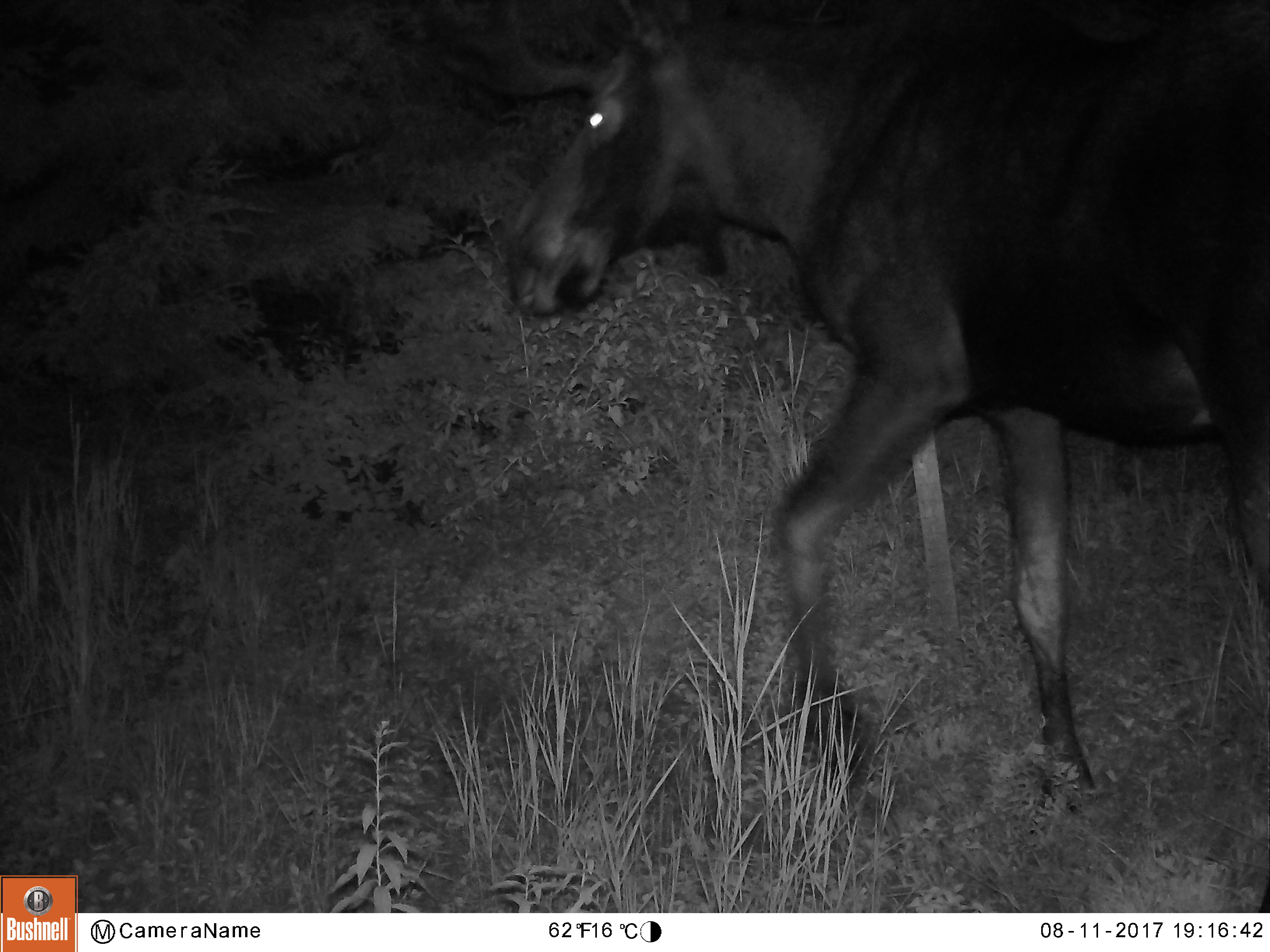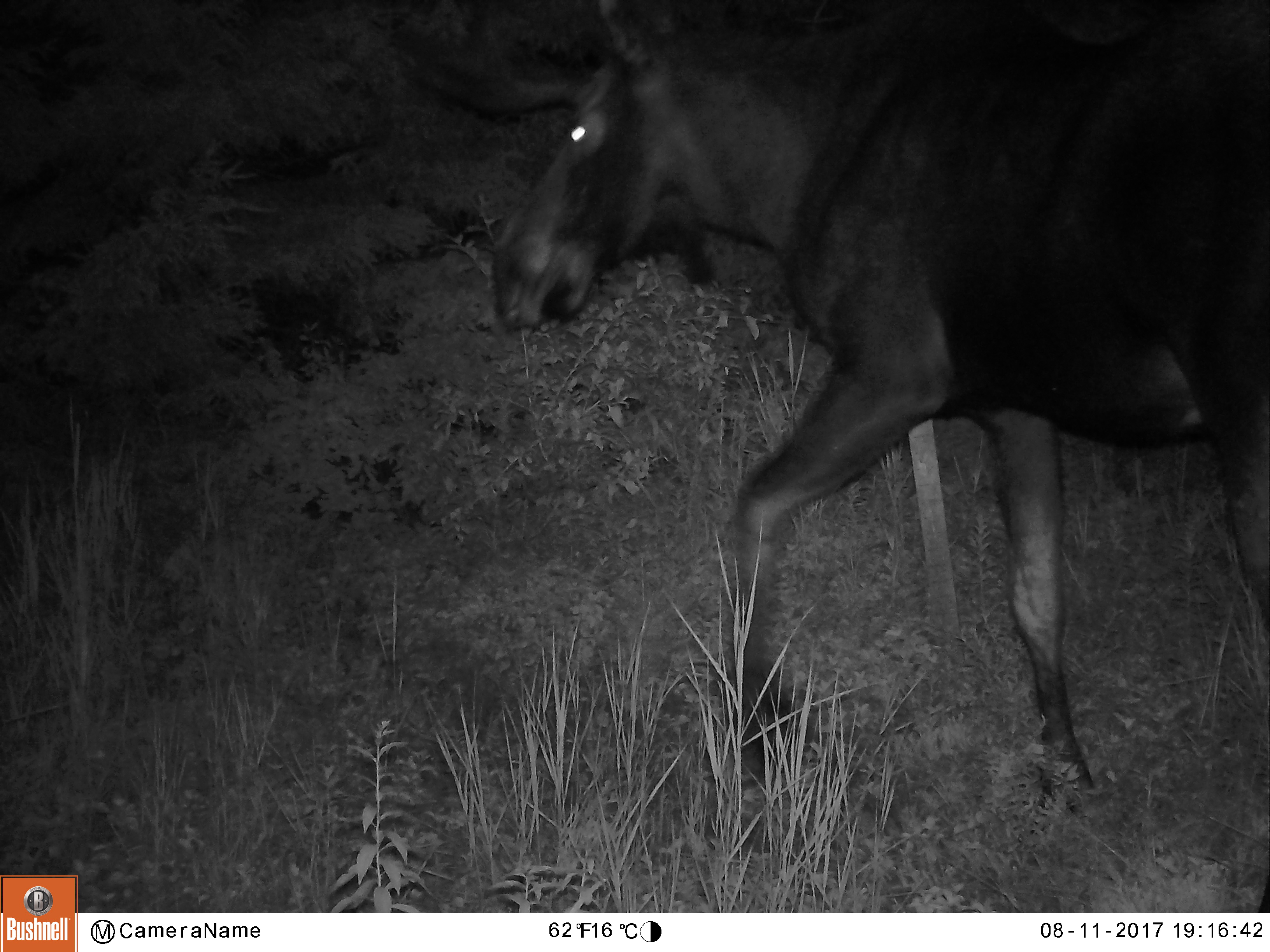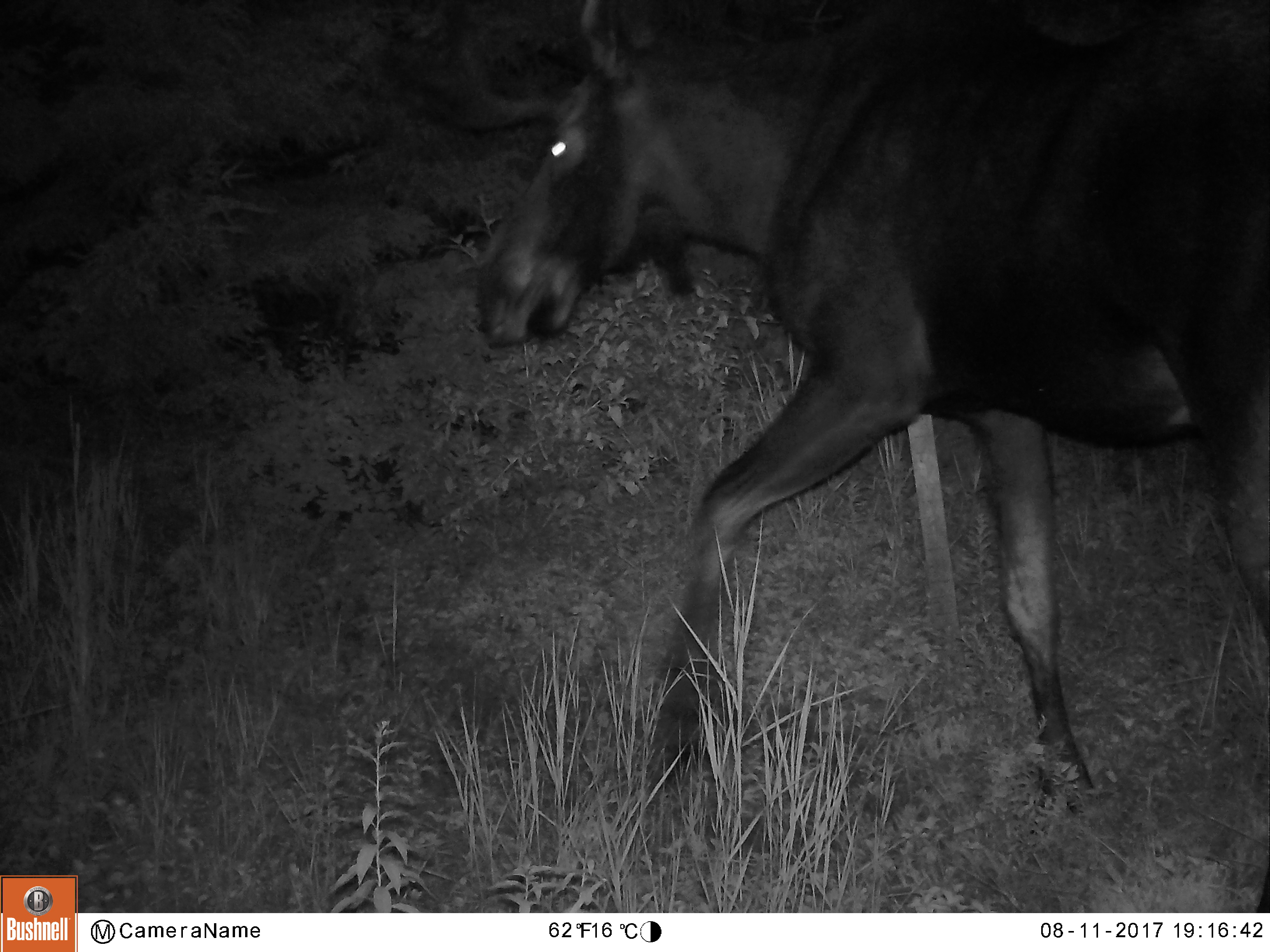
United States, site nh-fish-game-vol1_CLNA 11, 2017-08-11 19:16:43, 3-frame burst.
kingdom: Animalia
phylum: Chordata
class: Mammalia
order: Artiodactyla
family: Cervidae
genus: Alces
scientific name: Alces alces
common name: moose